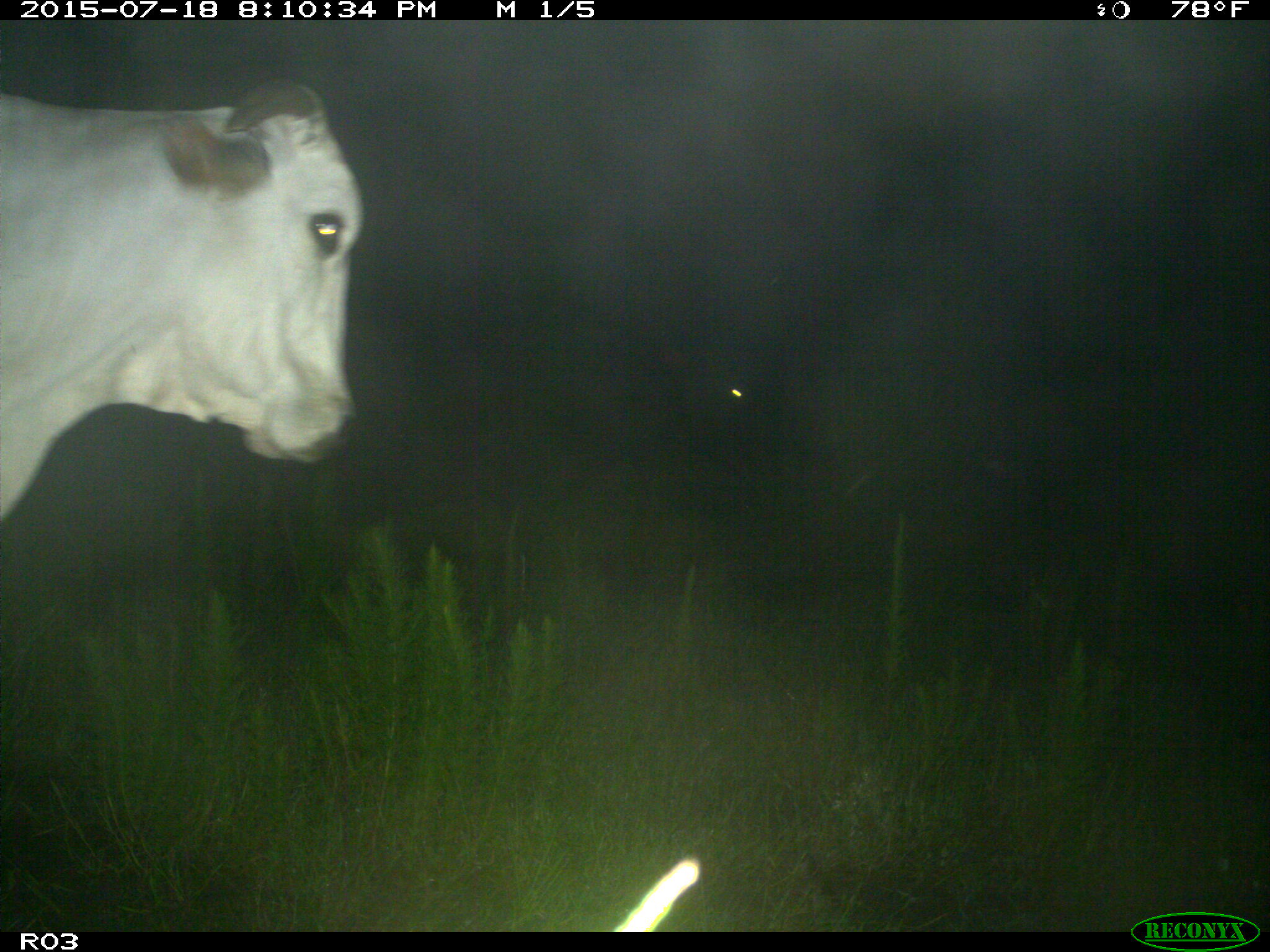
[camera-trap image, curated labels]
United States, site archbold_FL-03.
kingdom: Animalia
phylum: Chordata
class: Mammalia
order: Artiodactyla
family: Bovidae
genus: Bos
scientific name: Bos taurus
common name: domestic cow